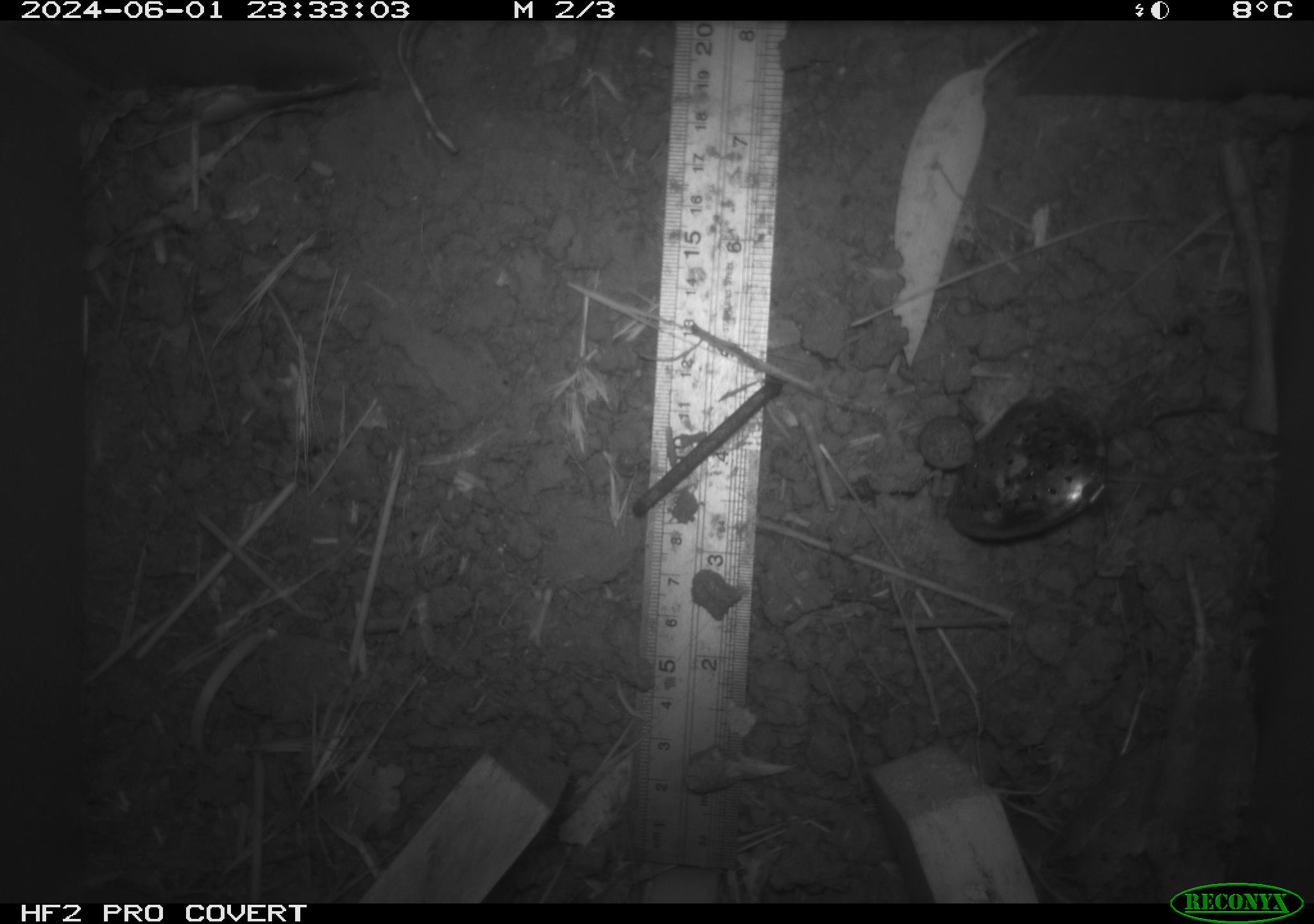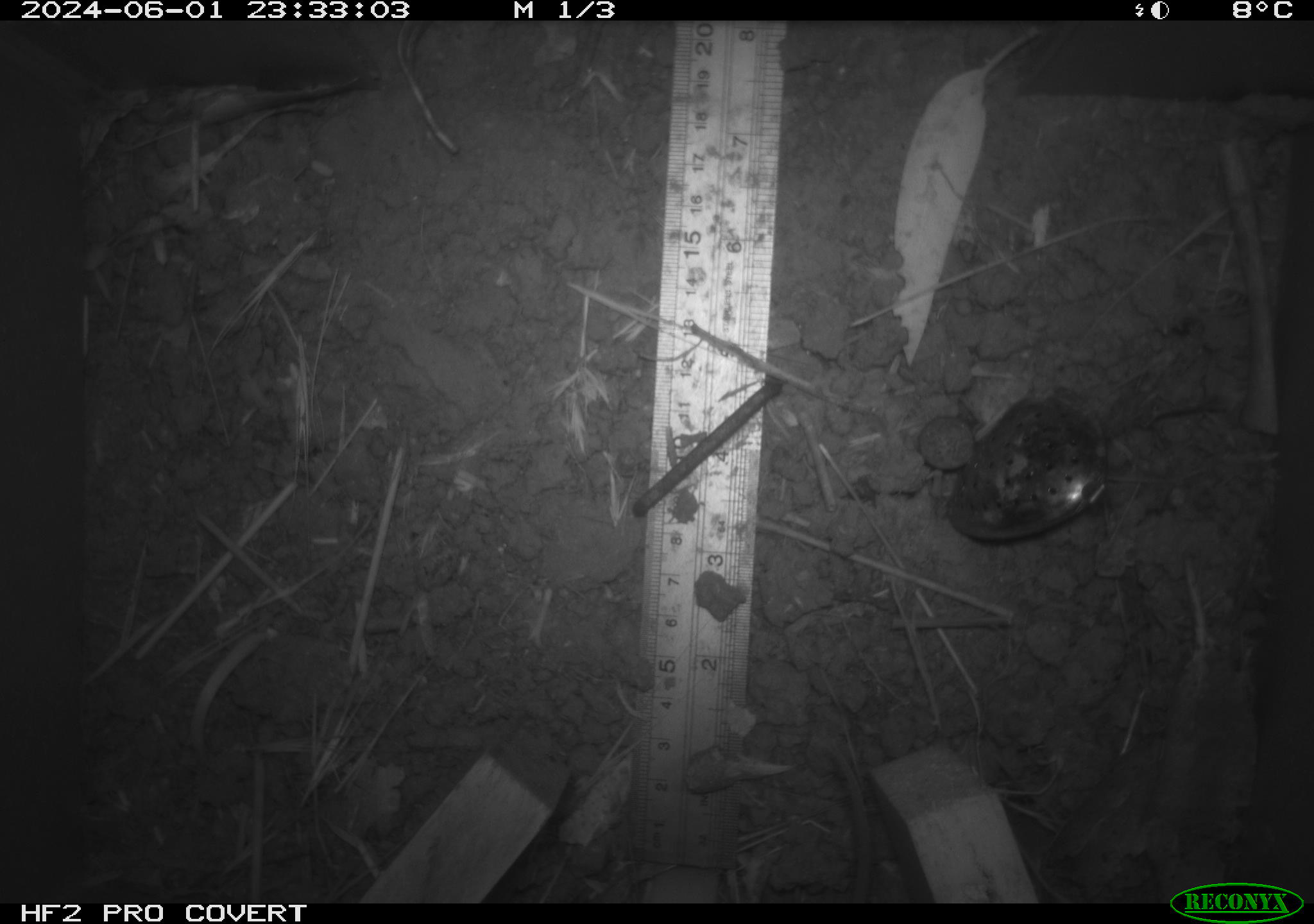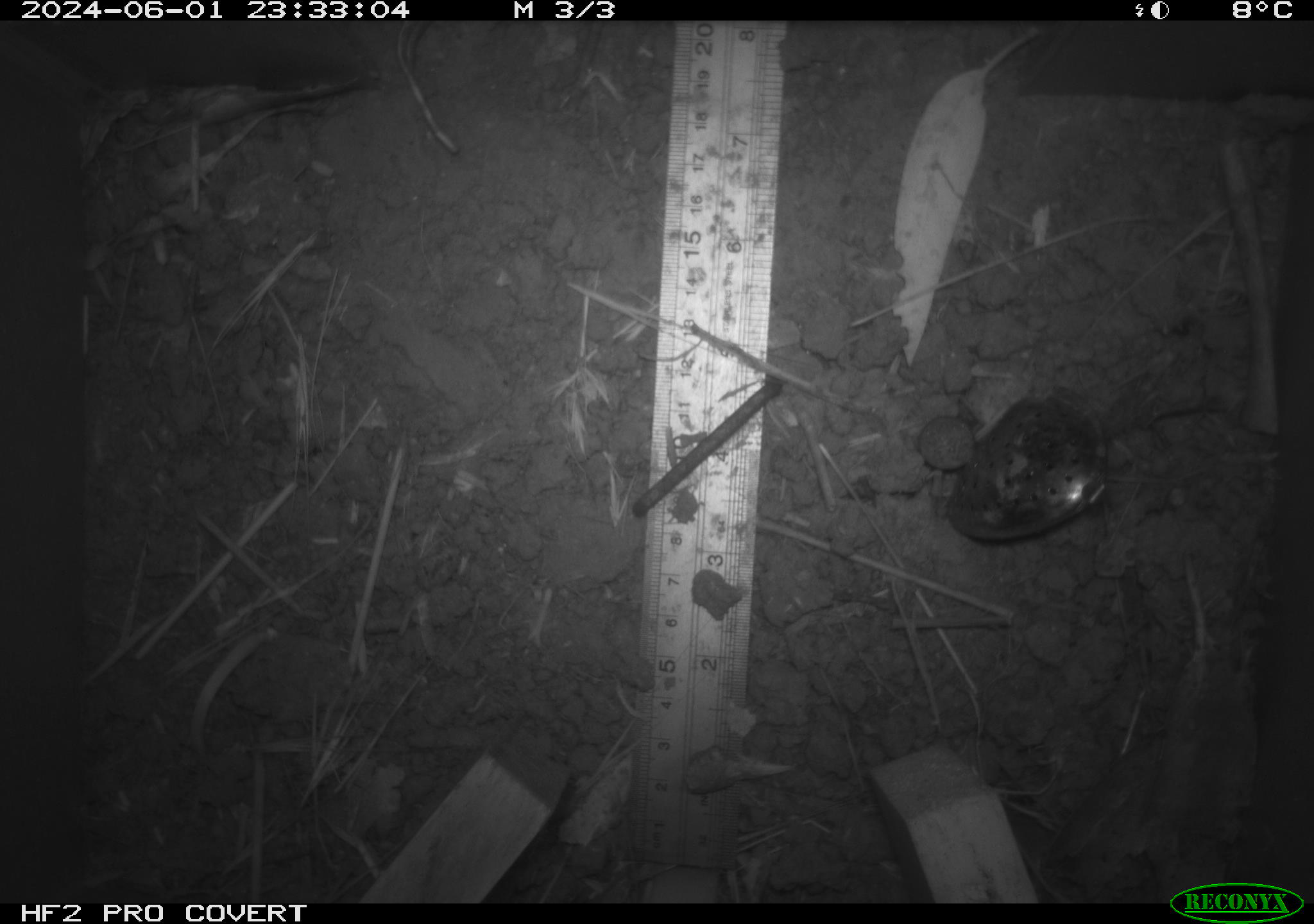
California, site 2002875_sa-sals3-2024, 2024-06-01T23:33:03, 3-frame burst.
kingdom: Animalia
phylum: Chordata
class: Mammalia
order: Rodentia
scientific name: Rodentia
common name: rodent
Rodent (Rodentia).